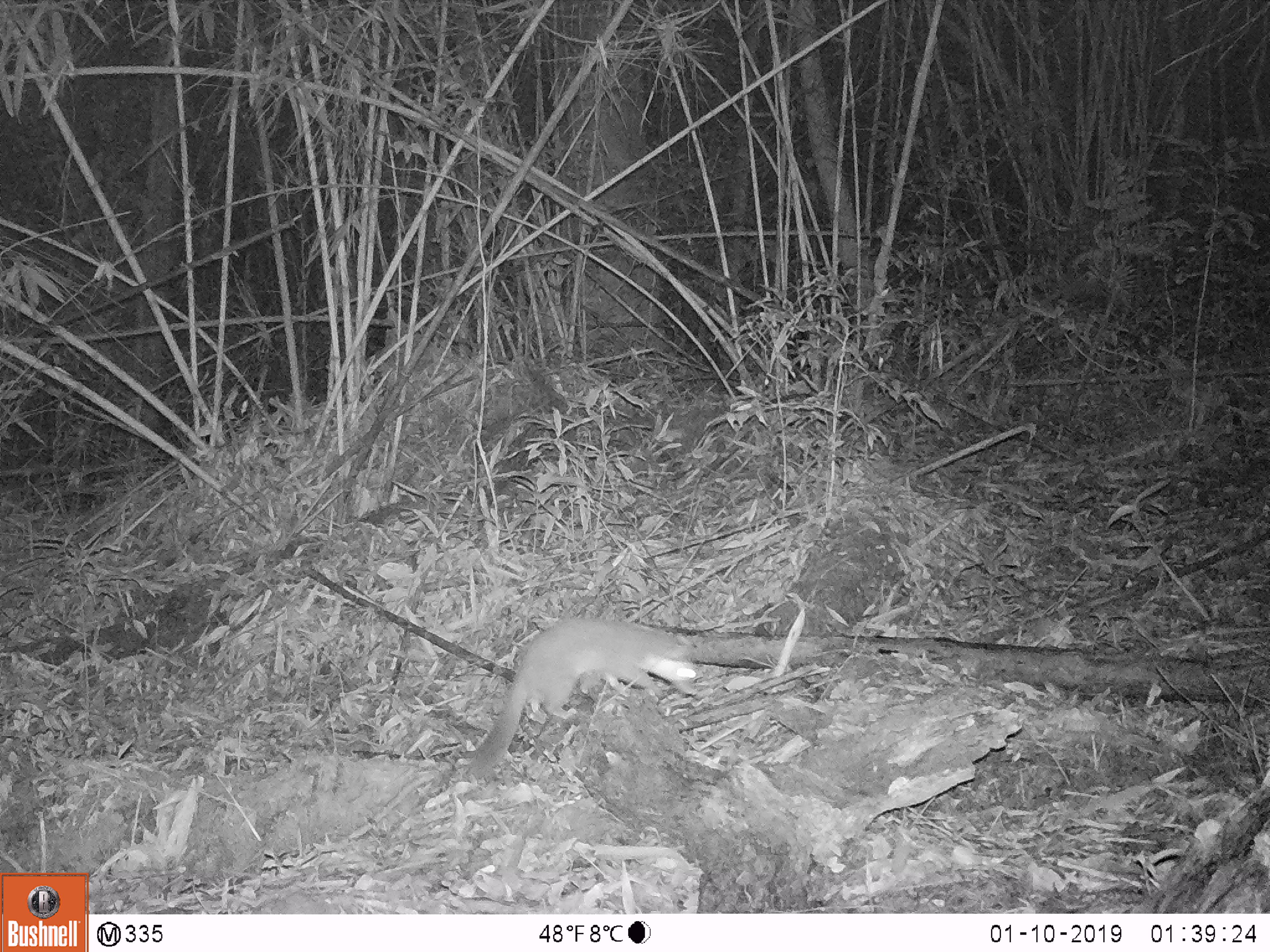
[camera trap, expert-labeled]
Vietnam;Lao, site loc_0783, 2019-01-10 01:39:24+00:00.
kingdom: Animalia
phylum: Chordata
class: Mammalia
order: Carnivora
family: Mustelidae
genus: Melogale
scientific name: Melogale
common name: ferret badger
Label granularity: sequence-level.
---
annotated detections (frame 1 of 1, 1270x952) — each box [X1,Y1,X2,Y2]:
ferret badger: [464,612,699,780]